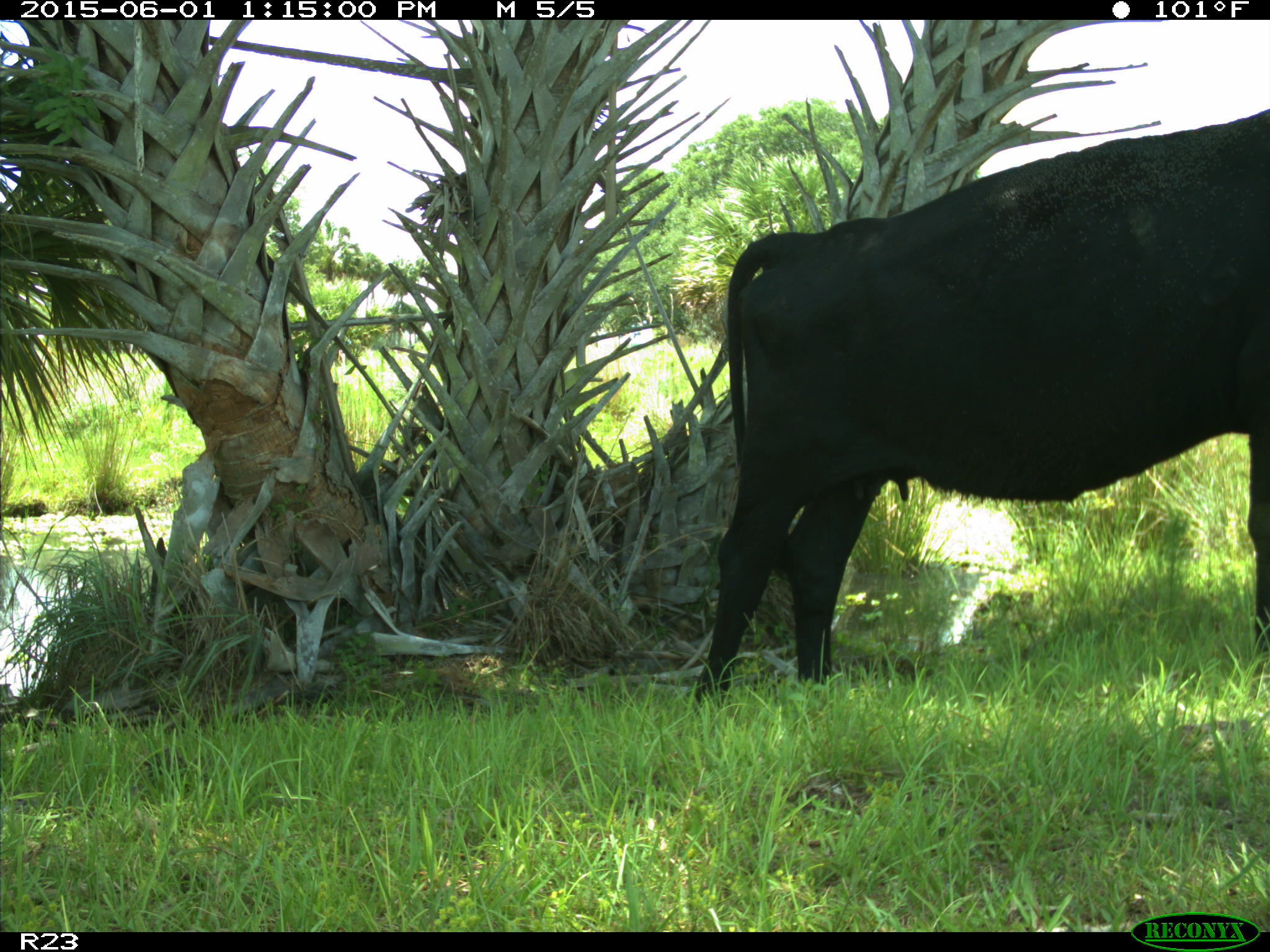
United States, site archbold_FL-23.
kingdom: Animalia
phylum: Chordata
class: Mammalia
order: Artiodactyla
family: Bovidae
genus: Bos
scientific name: Bos taurus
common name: domestic cow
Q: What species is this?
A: Bos taurus (domestic cow).